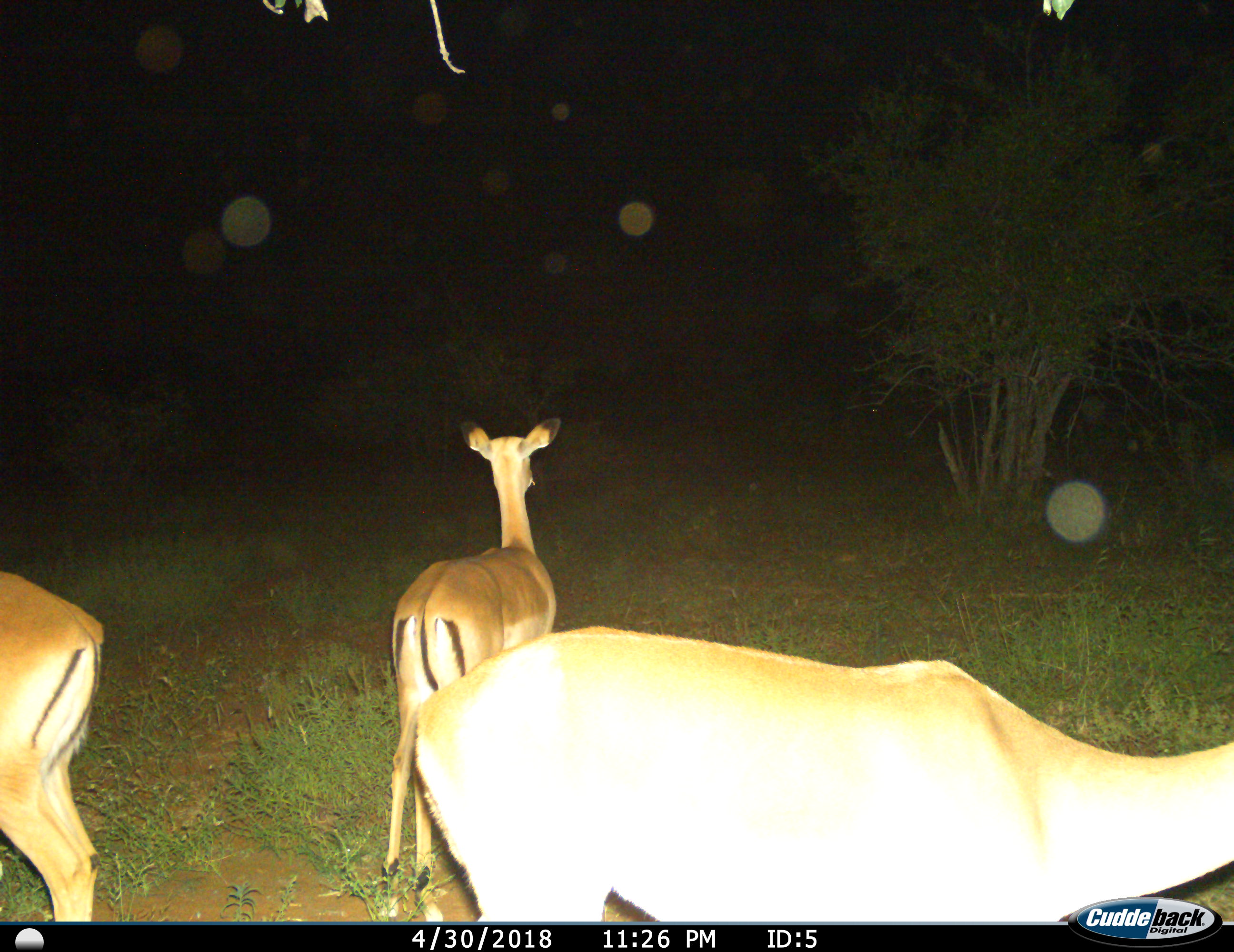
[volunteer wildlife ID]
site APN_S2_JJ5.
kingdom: Animalia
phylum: Chordata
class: Mammalia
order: Artiodactyla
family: Bovidae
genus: Aepyceros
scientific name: Aepyceros melampus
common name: impala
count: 3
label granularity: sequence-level